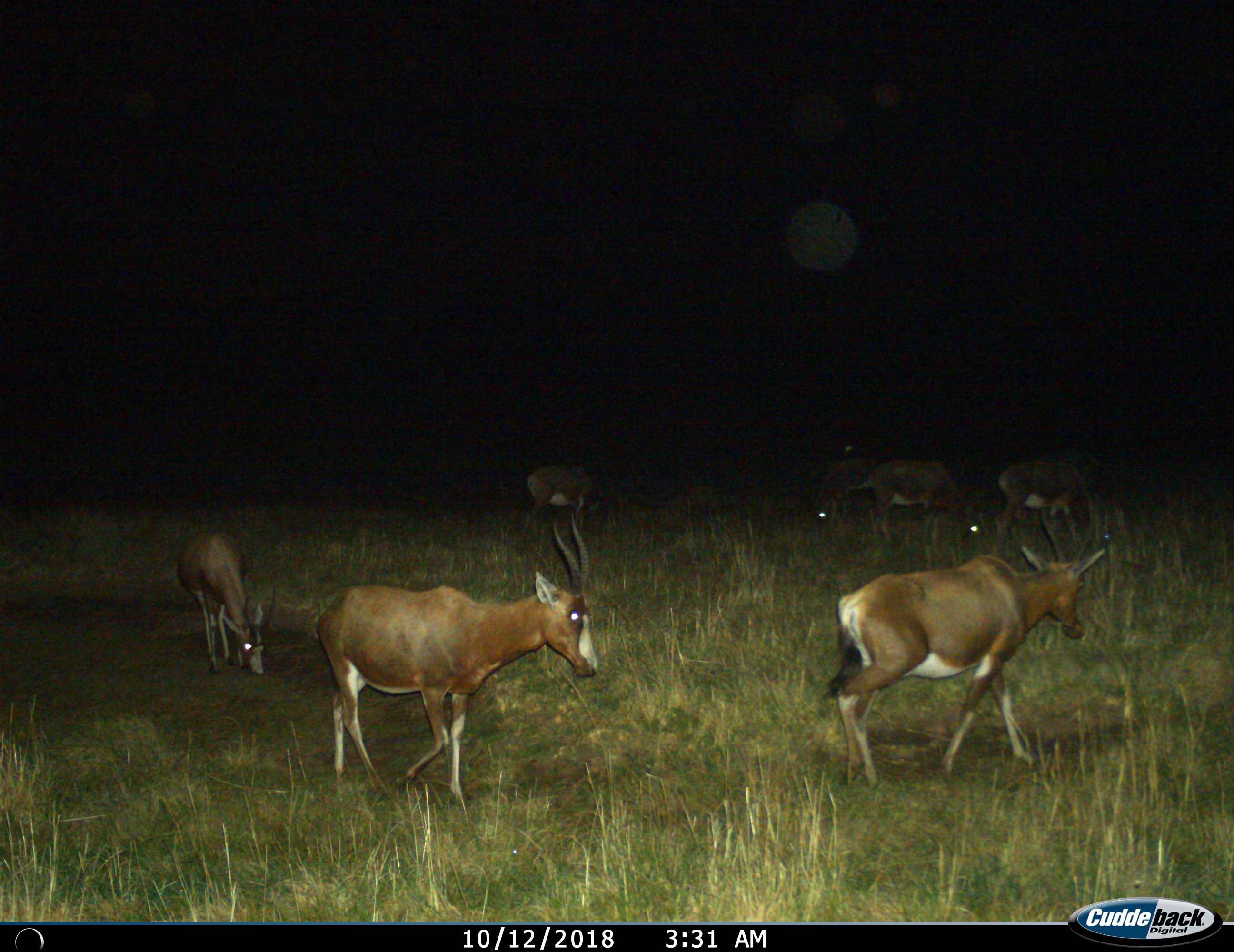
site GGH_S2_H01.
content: unidentified animal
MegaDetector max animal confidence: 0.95